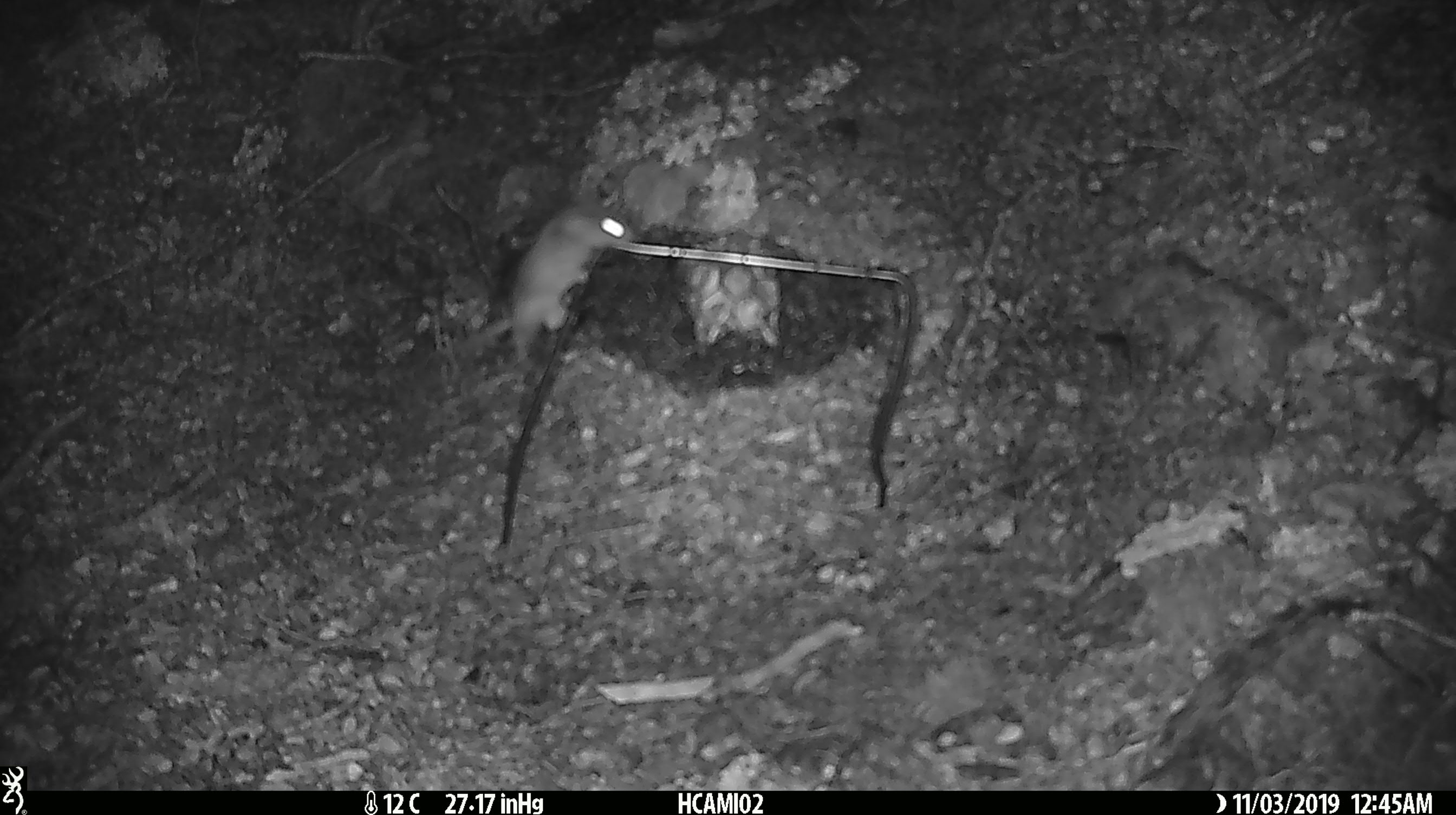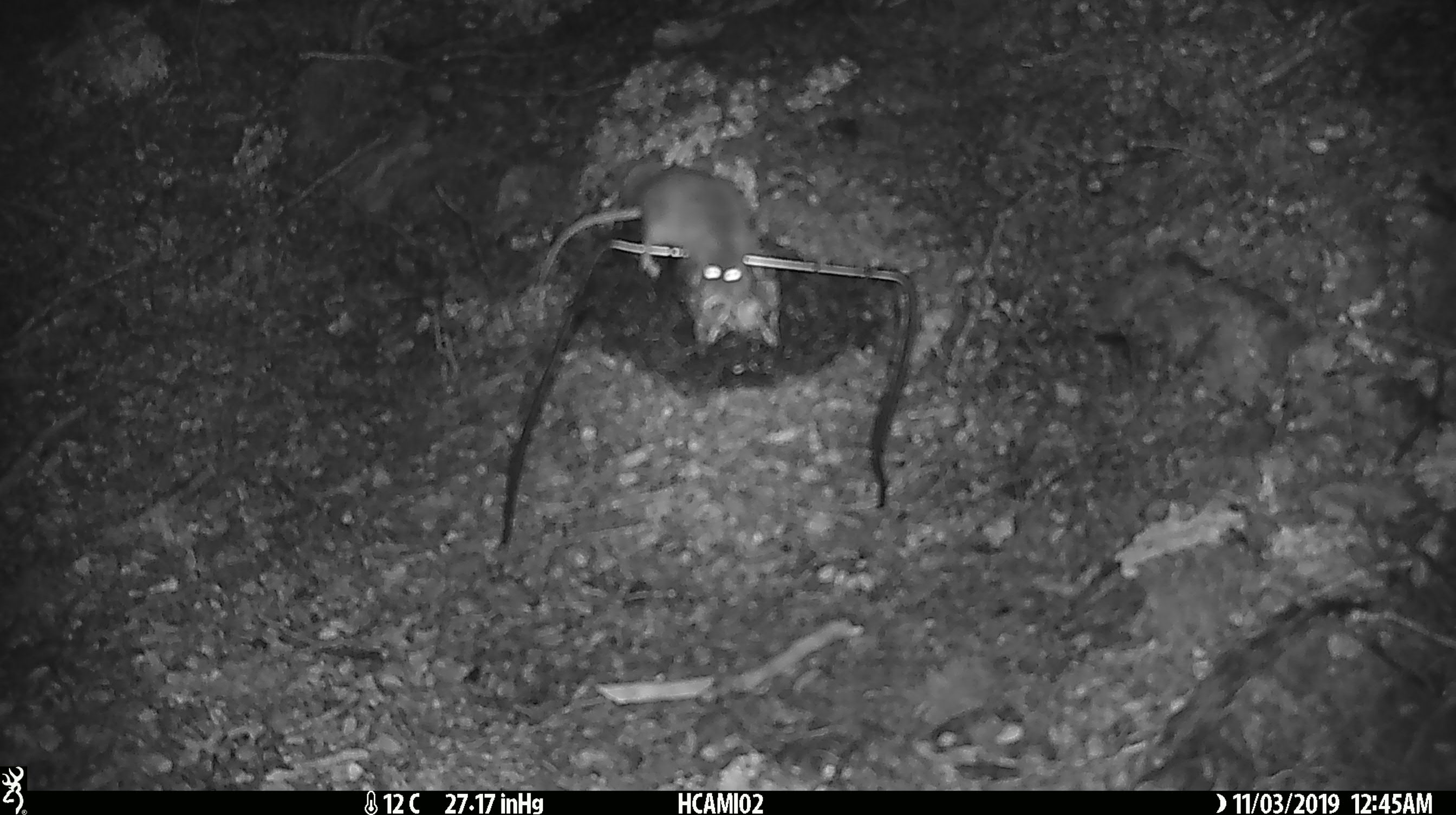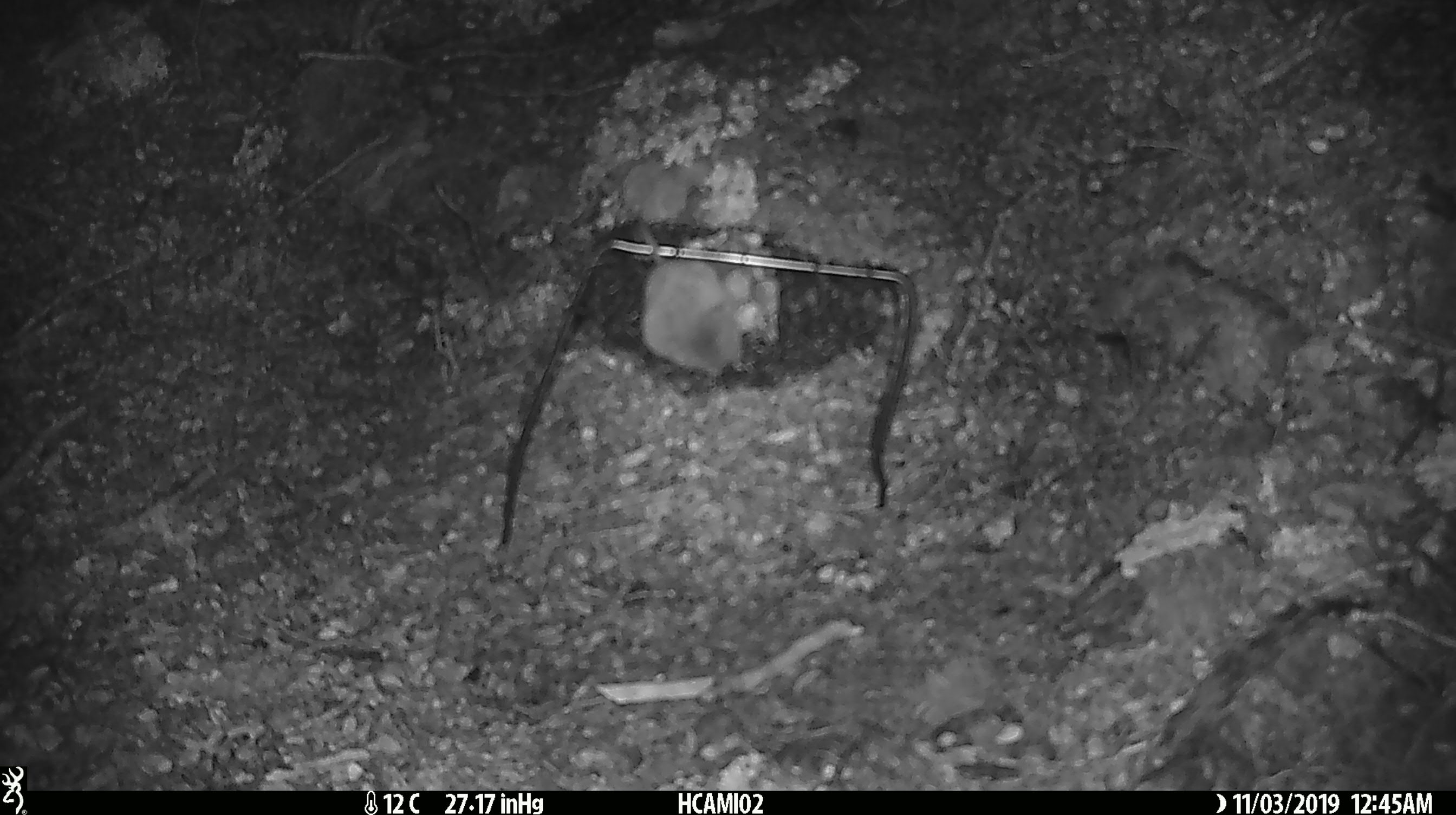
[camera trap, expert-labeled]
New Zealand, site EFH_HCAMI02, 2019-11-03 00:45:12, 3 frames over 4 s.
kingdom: Animalia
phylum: Chordata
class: Mammalia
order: Rodentia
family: Muridae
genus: Mus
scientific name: Mus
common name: mouse